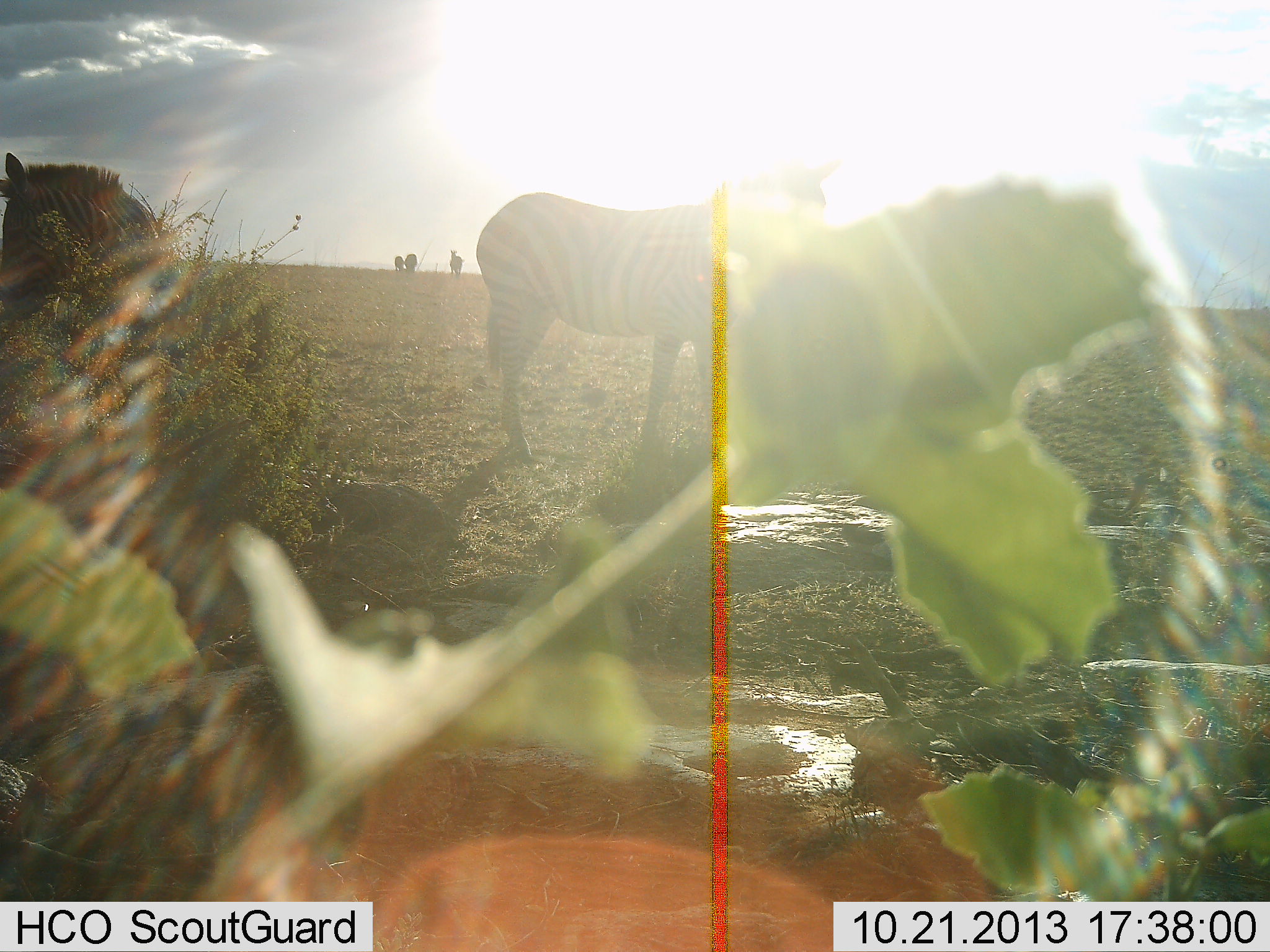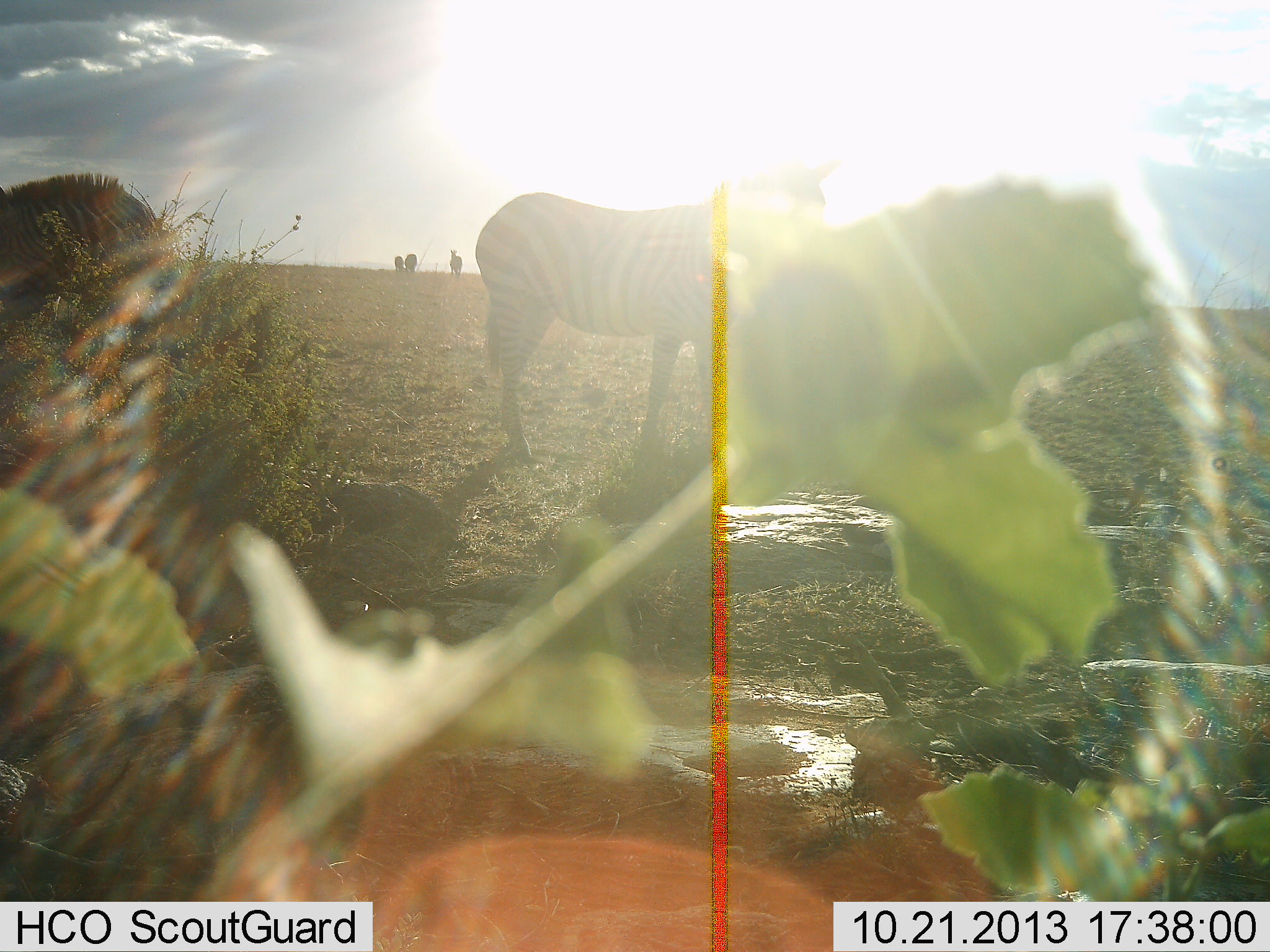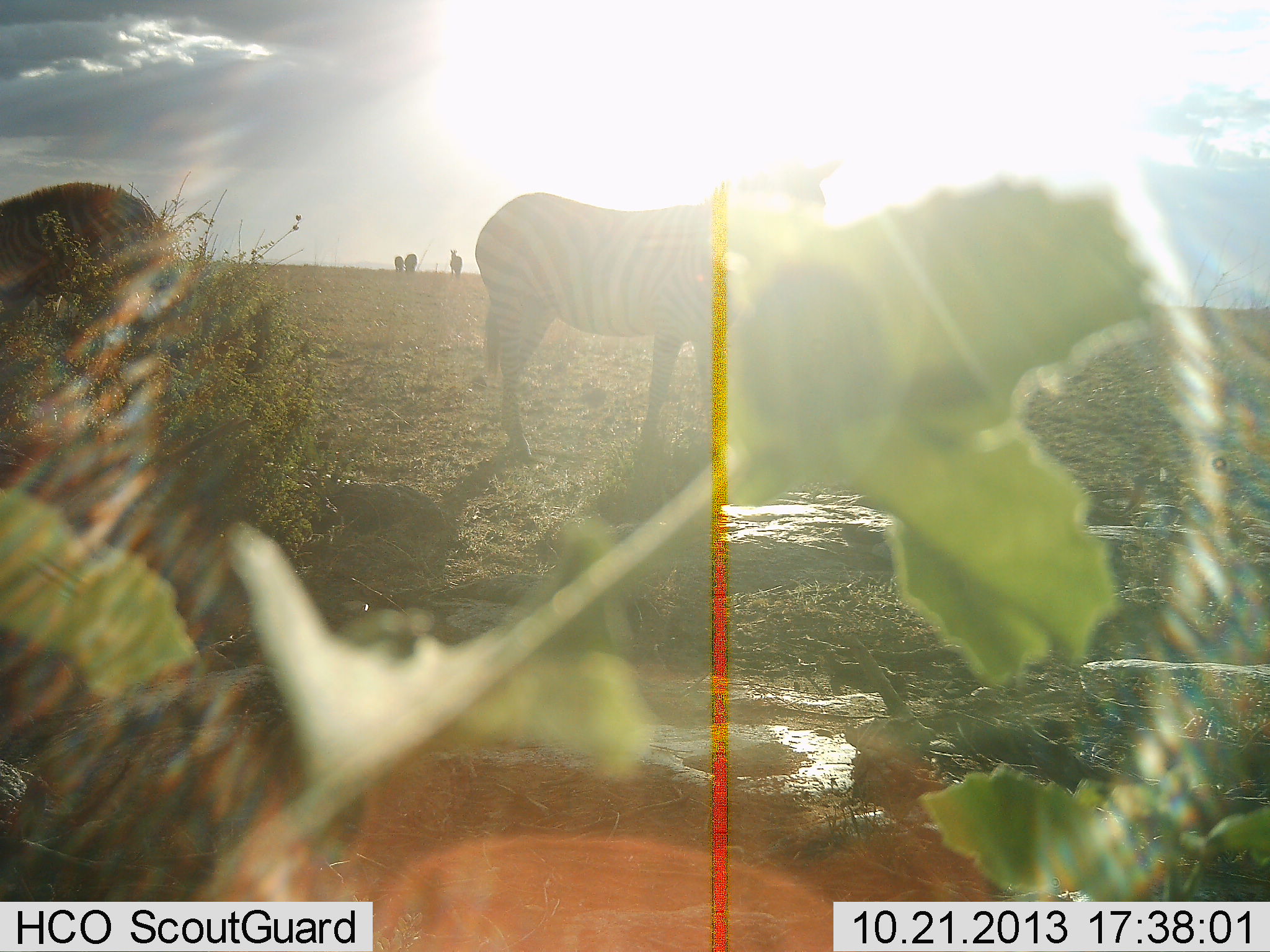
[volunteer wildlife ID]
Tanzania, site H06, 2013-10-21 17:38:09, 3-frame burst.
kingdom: Animalia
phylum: Chordata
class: Mammalia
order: Perissodactyla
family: Equidae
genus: Equus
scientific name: Equus quagga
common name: plains zebra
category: zebra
Zebra (plains zebra) (Equus quagga), count 5. Behavior (volunteer vote fractions): standing 90%, resting 0%, moving 0%, interacting 0%. Young present (vote fraction): 0%. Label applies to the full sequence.